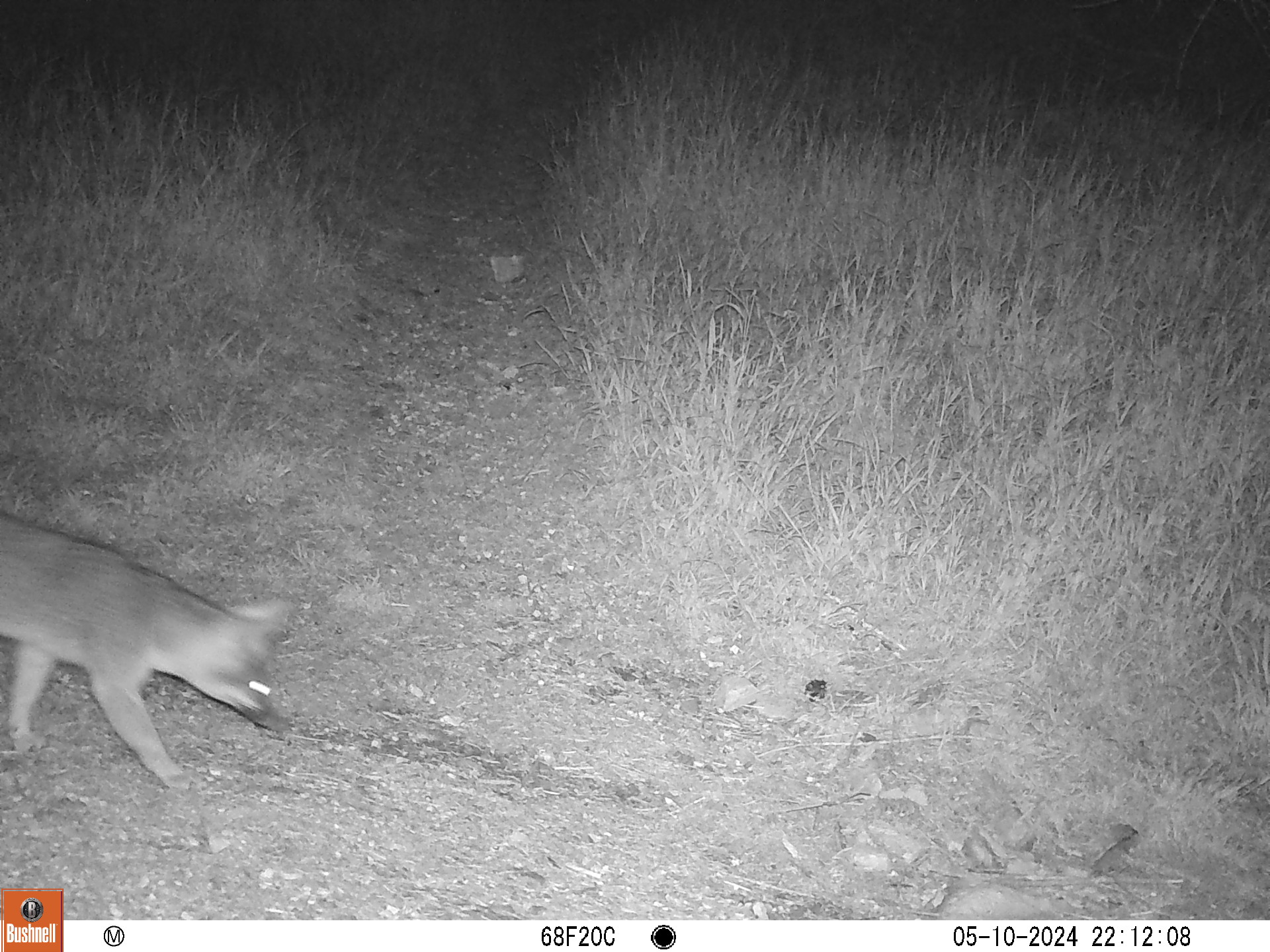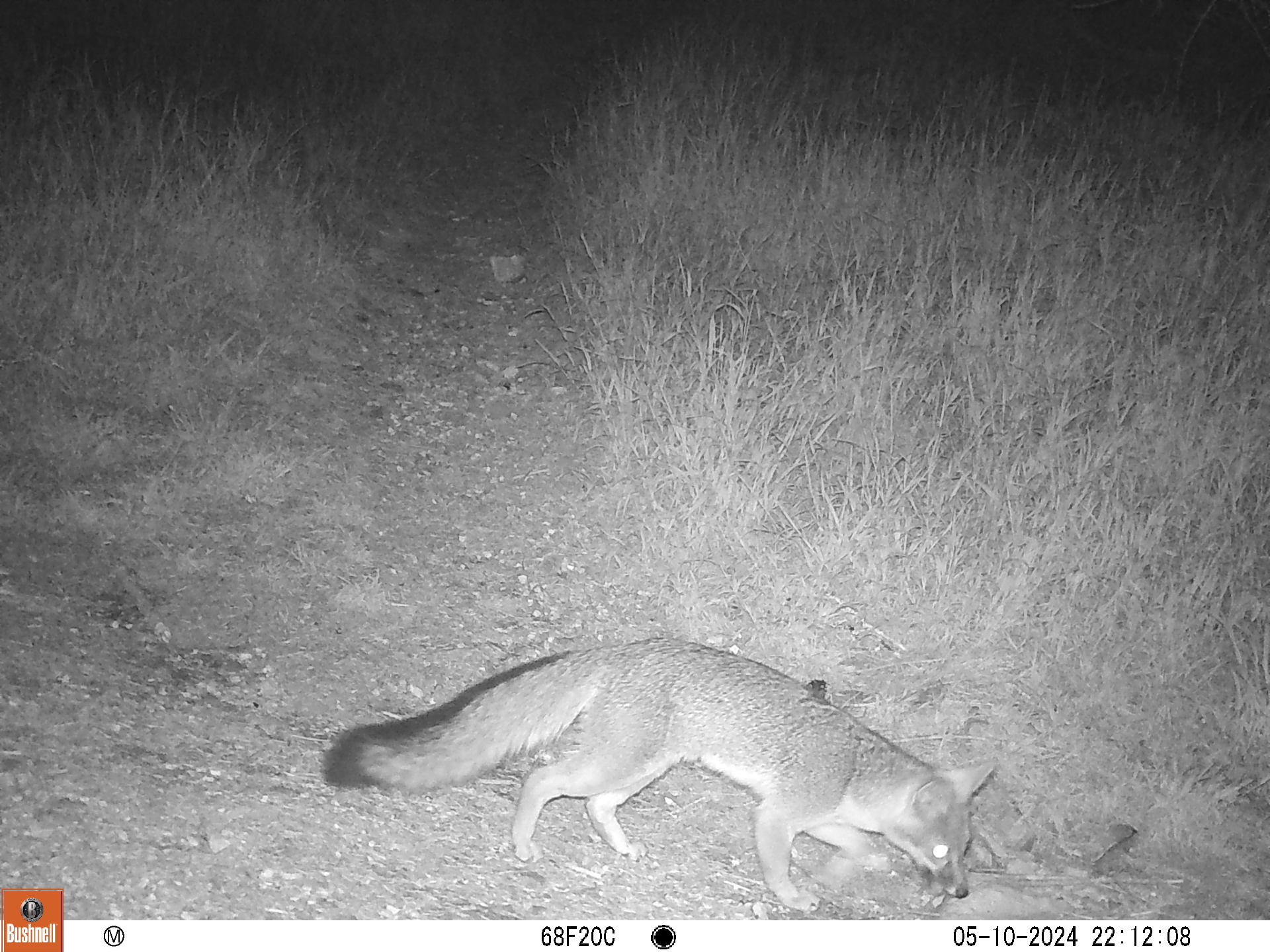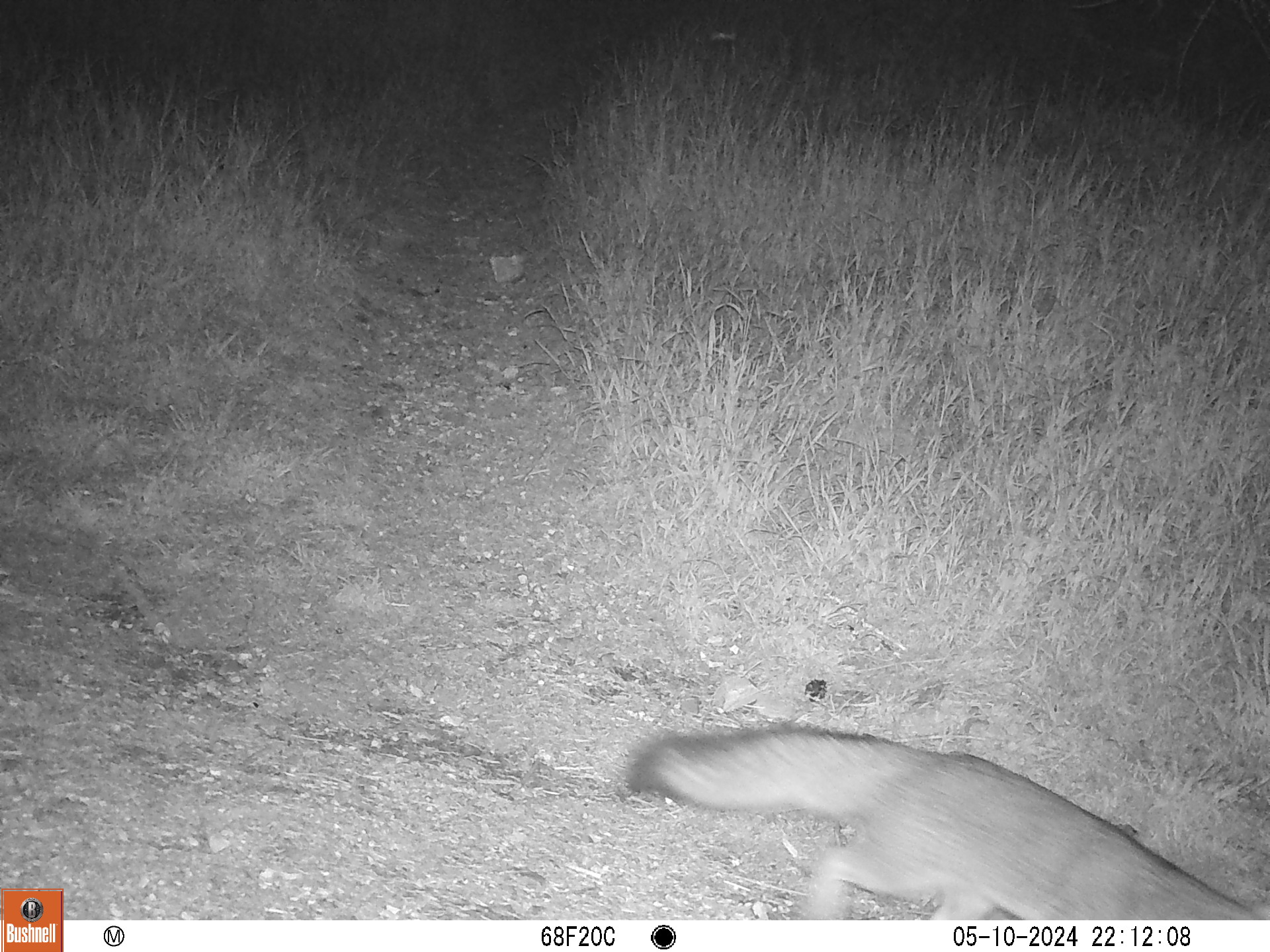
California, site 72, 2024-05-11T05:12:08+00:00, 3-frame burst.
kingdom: Animalia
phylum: Chordata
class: Mammalia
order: Carnivora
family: Canidae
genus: Urocyon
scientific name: Urocyon cinereoargenteus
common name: gray fox